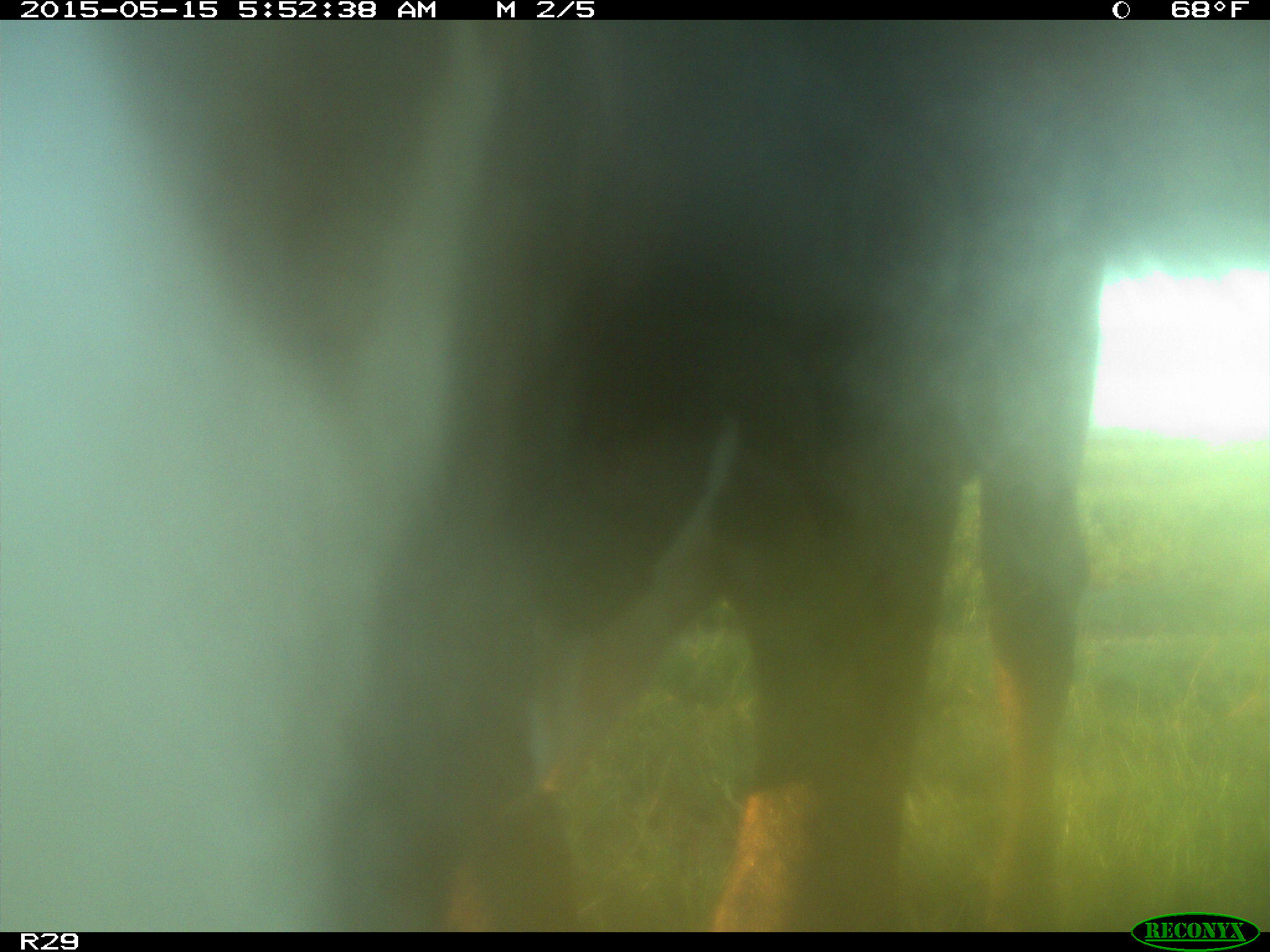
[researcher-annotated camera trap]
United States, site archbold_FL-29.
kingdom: Animalia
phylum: Chordata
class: Mammalia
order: Artiodactyla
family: Bovidae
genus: Bos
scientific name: Bos taurus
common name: domestic cow